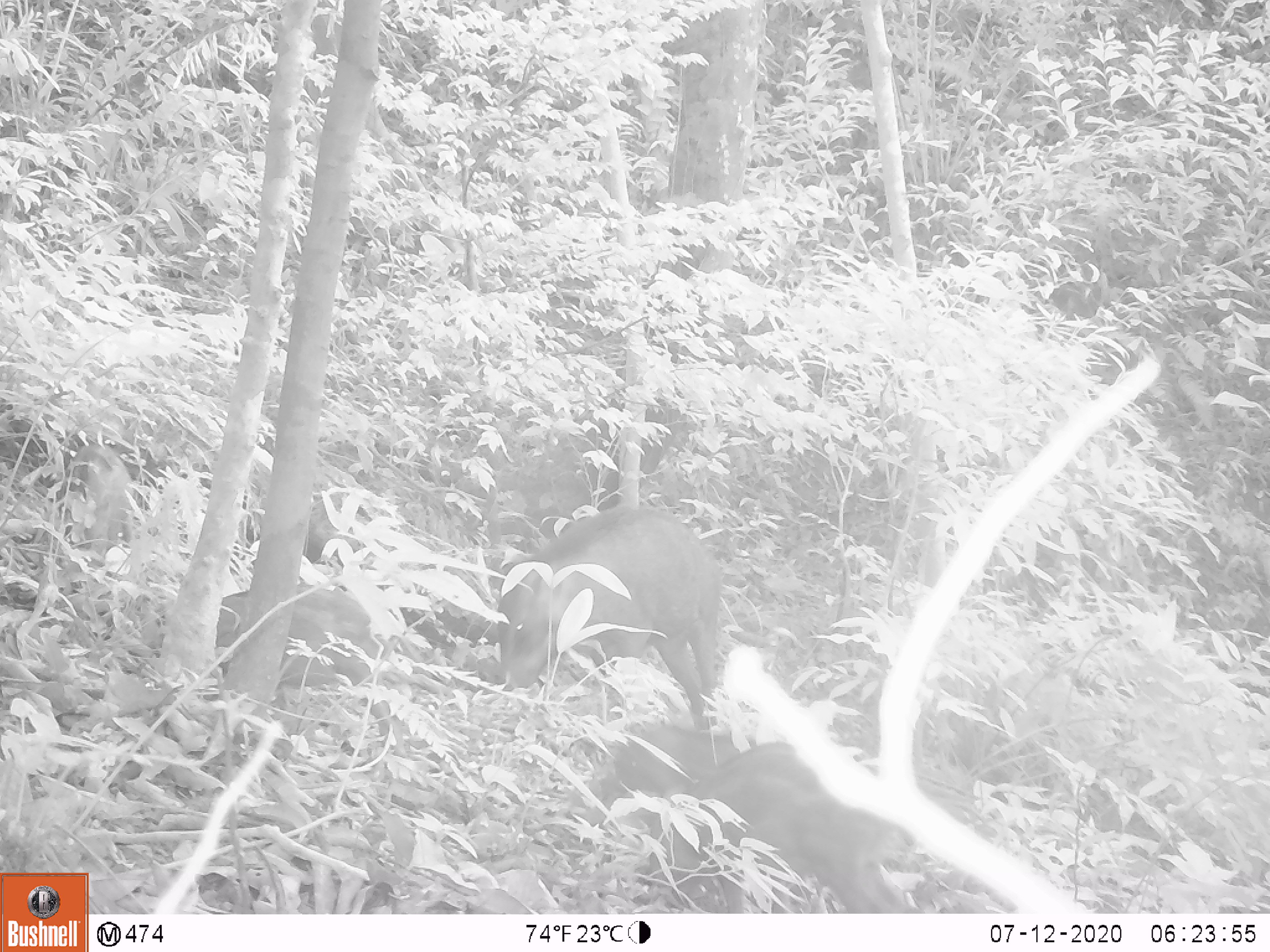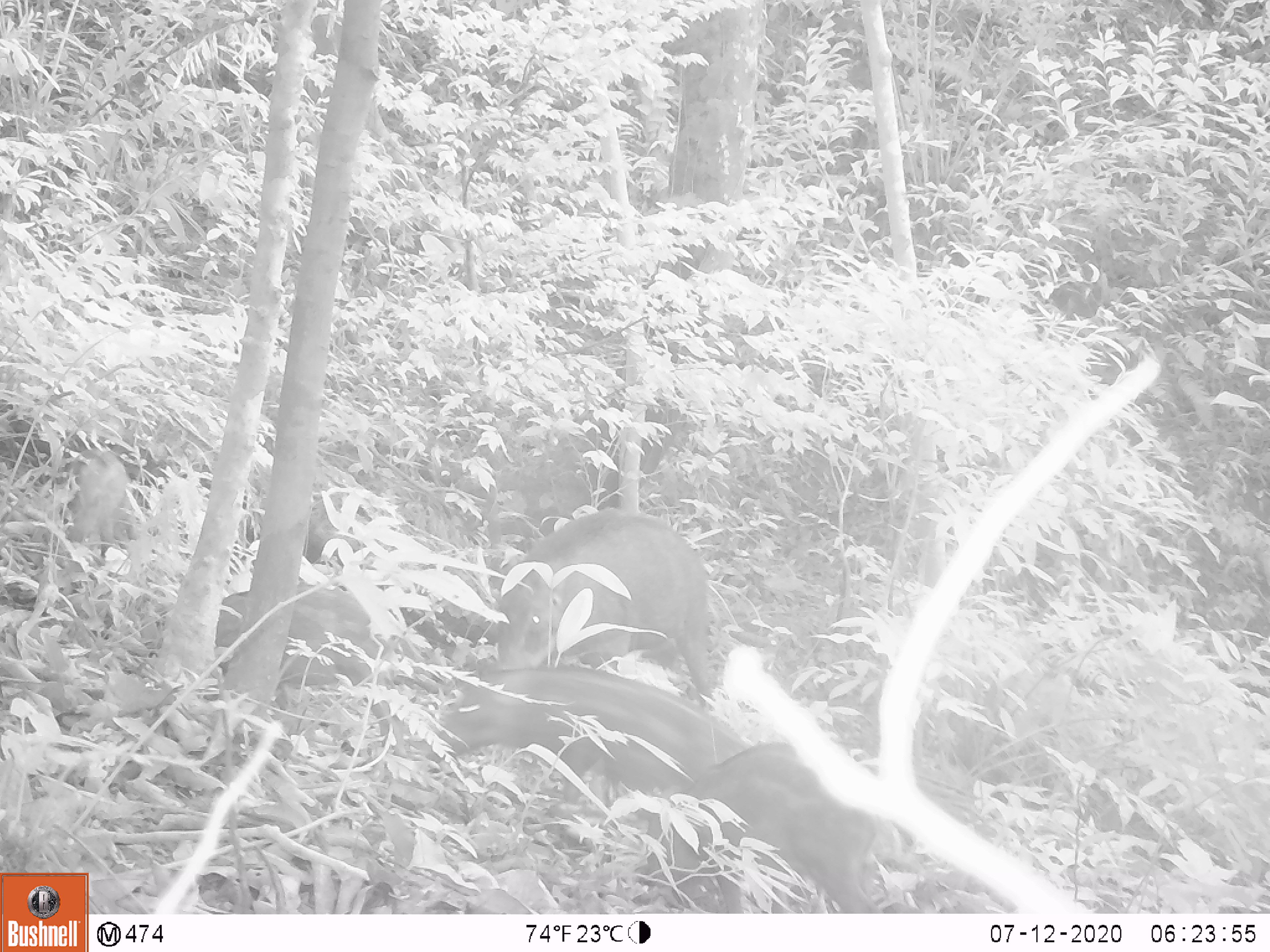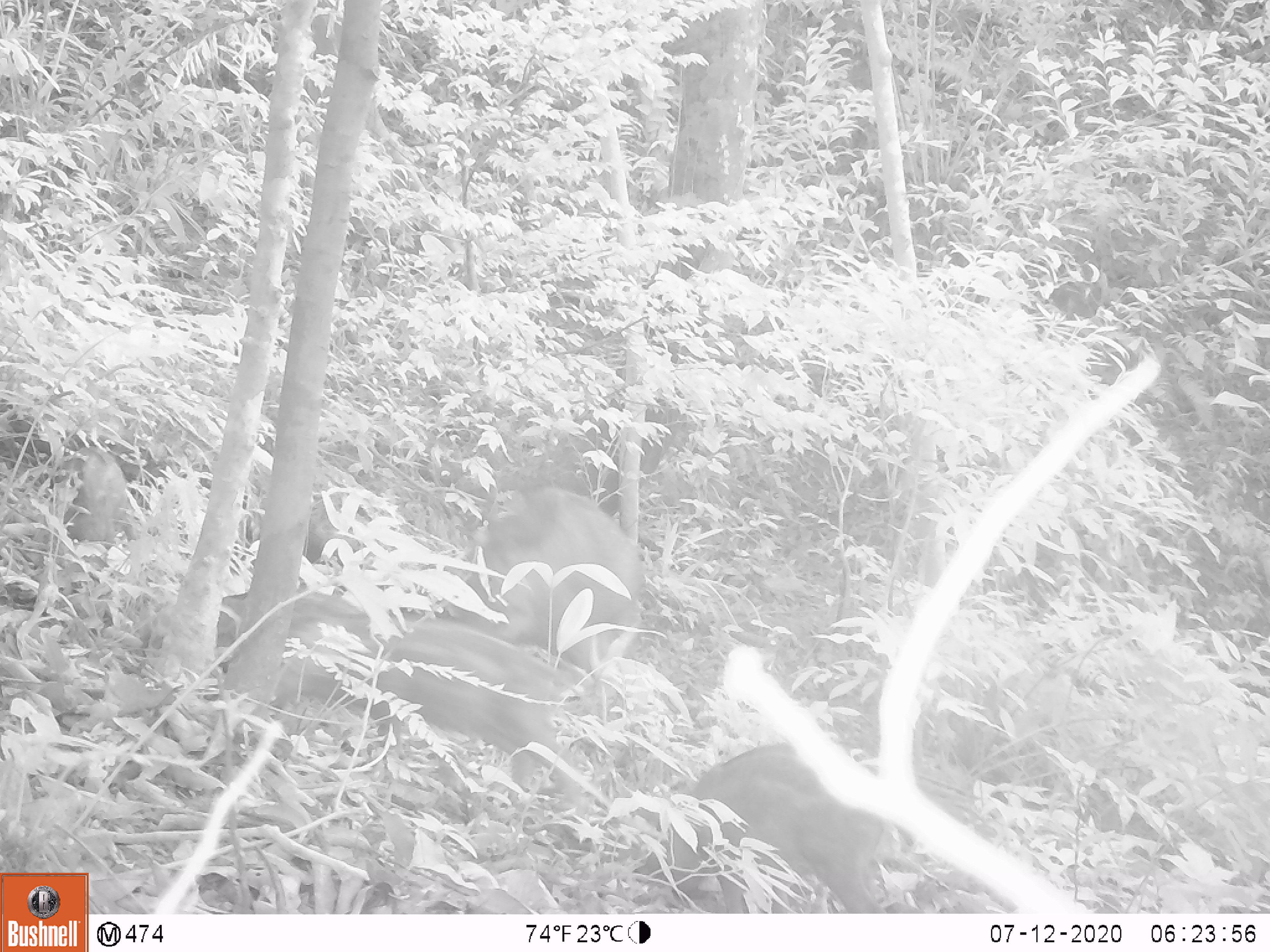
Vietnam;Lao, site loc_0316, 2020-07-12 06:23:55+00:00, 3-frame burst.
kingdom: Animalia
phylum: Chordata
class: Mammalia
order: Artiodactyla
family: Suidae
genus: Sus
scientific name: Sus scrofa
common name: eurasian wild pig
Eurasian wild pig (Sus scrofa). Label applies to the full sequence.